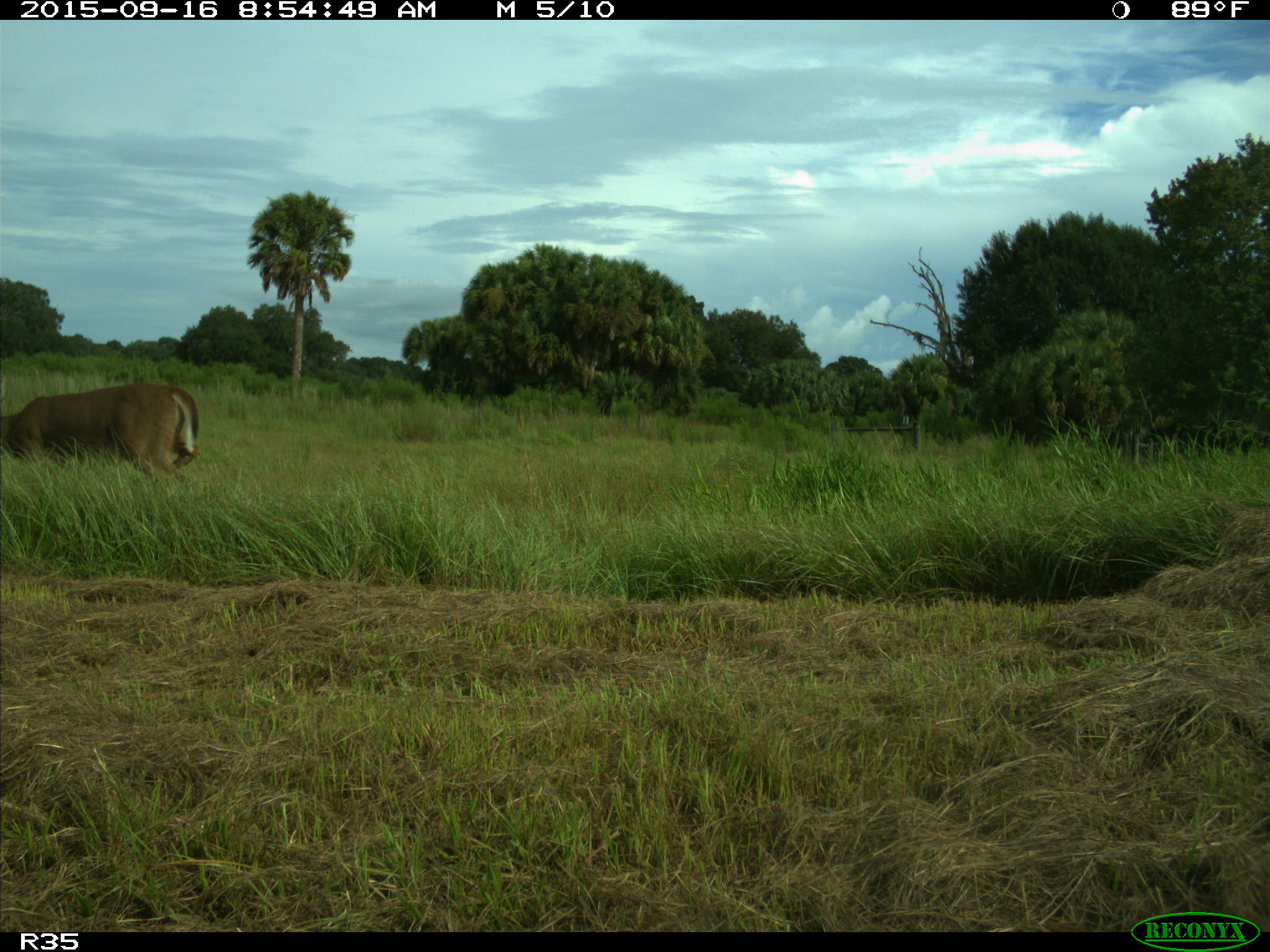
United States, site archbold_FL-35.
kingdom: Animalia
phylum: Chordata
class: Mammalia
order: Artiodactyla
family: Cervidae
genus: Odocoileus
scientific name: Odocoileus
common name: deer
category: unidentified deer